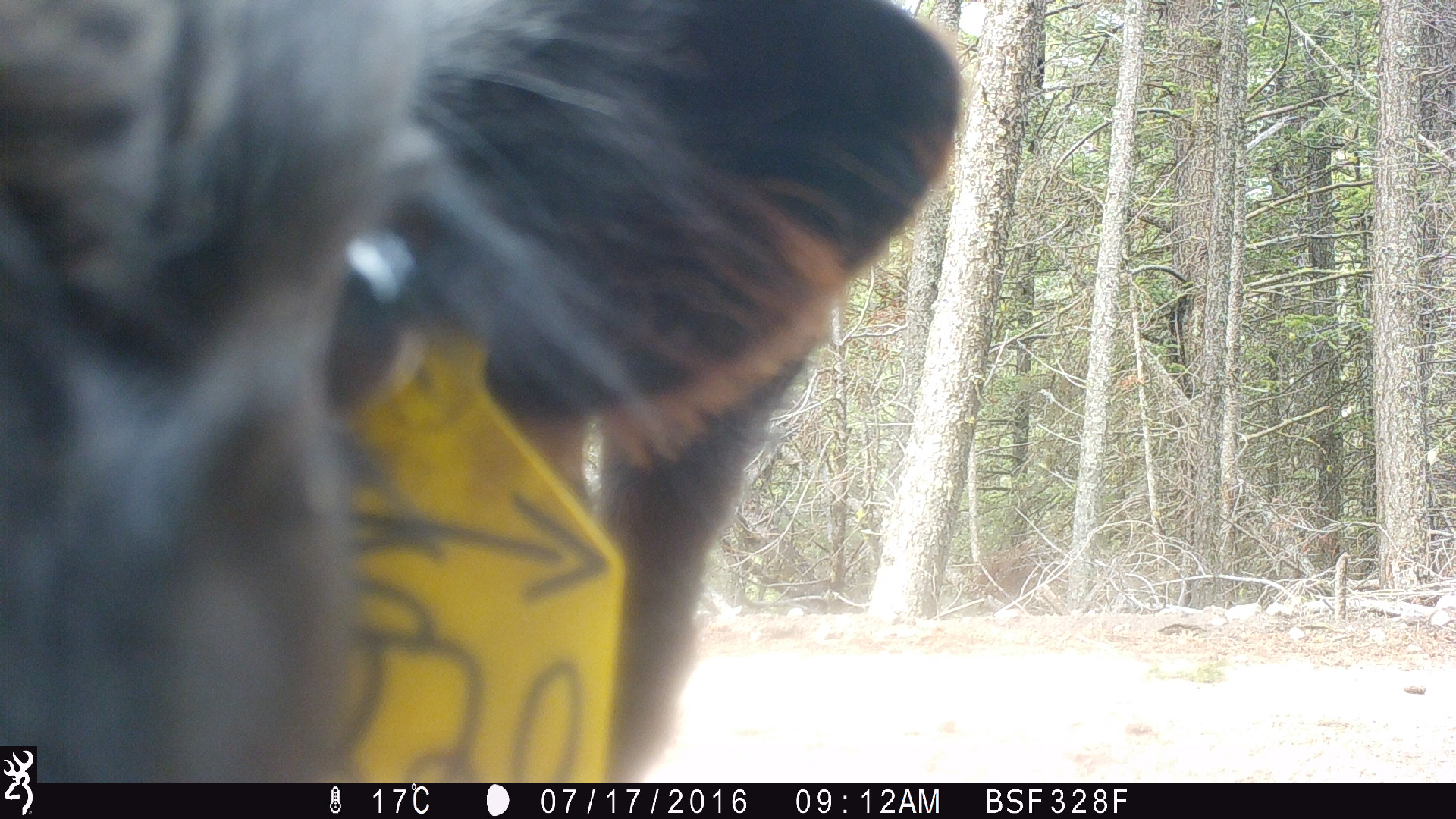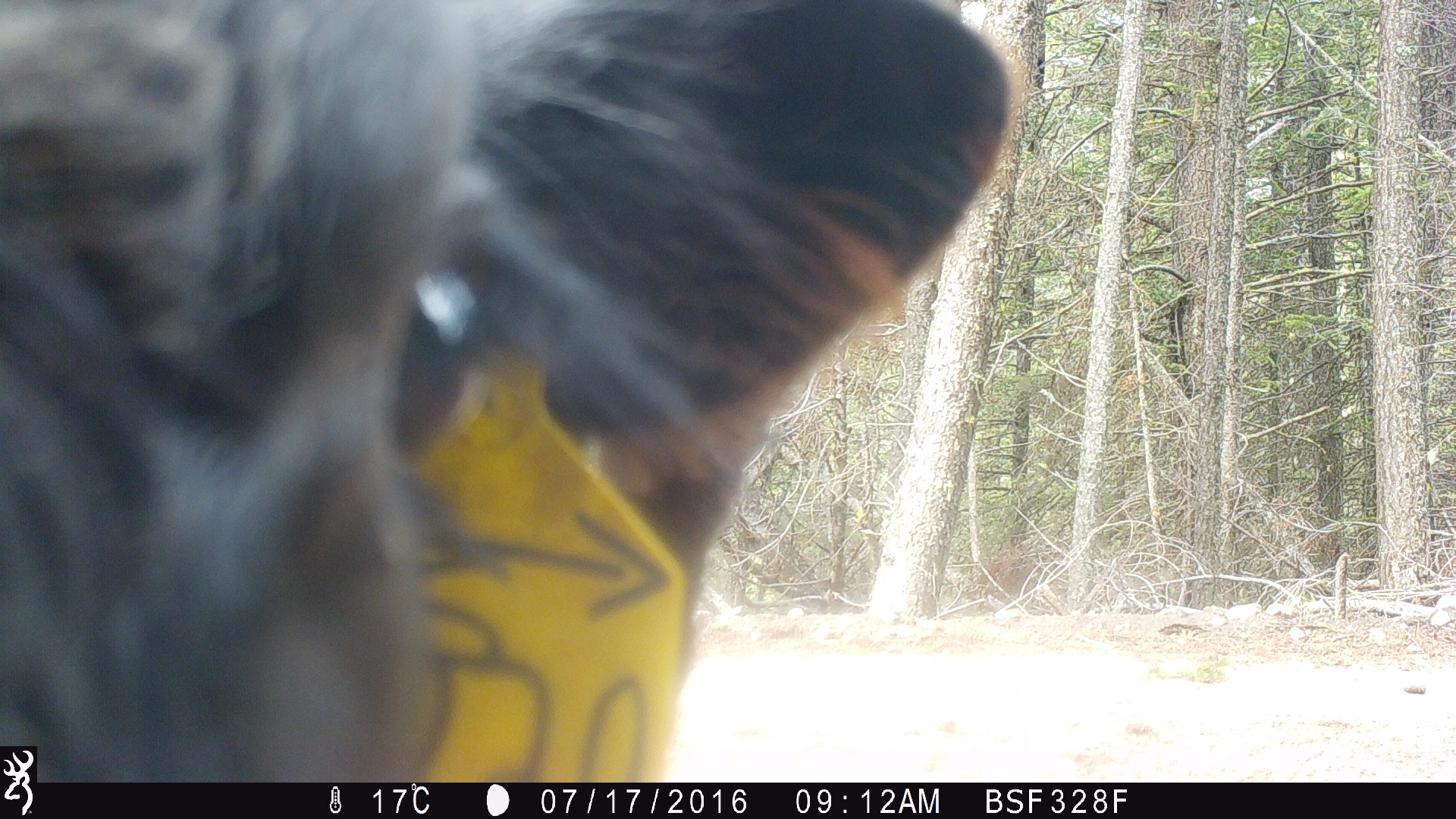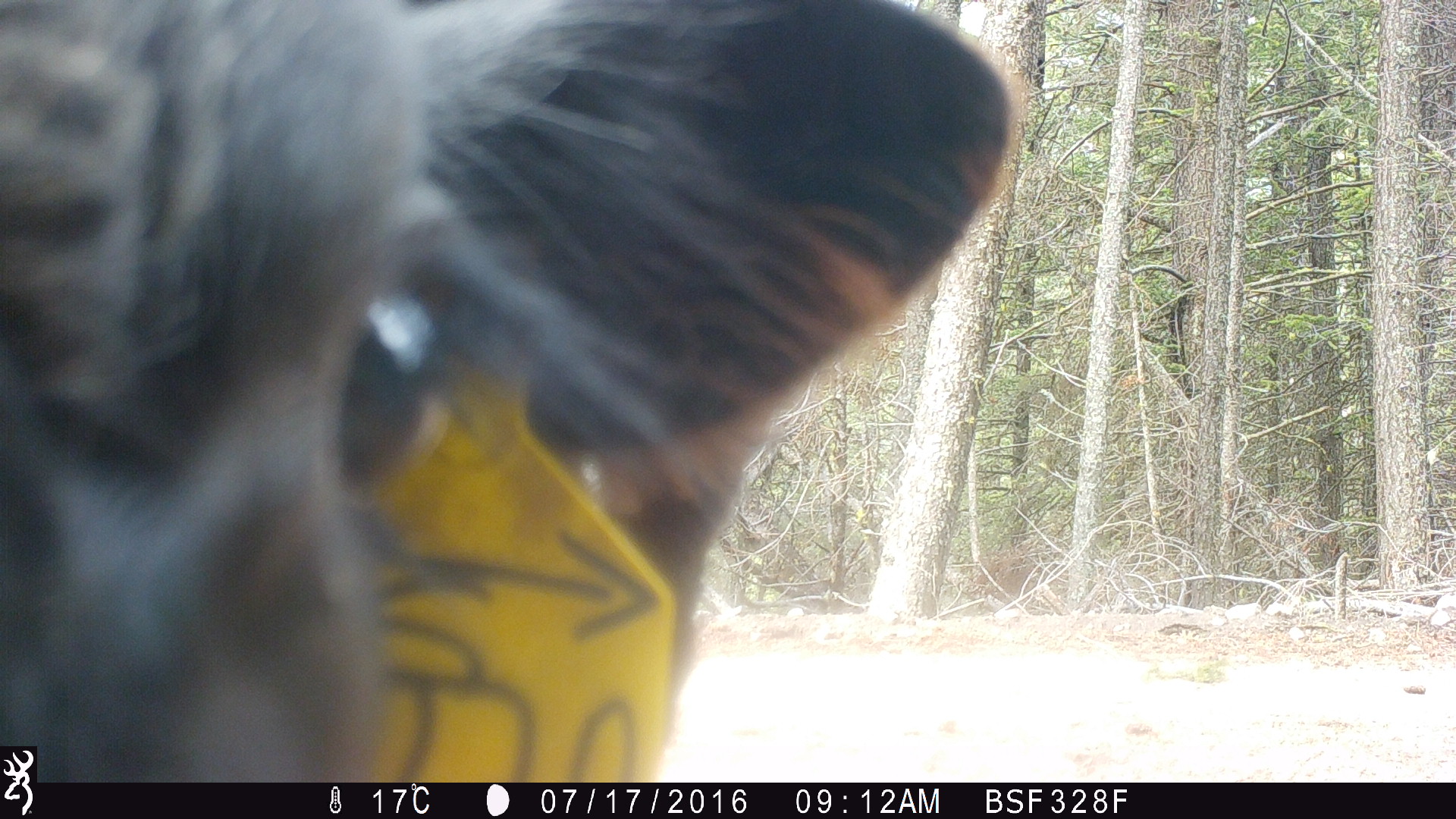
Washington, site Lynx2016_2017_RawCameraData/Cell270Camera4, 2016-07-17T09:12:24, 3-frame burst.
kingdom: Animalia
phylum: Chordata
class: Mammalia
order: Artiodactyla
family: Bovidae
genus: Bos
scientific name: Bos taurus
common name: domestic cattle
Domestic cattle (Bos taurus). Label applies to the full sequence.